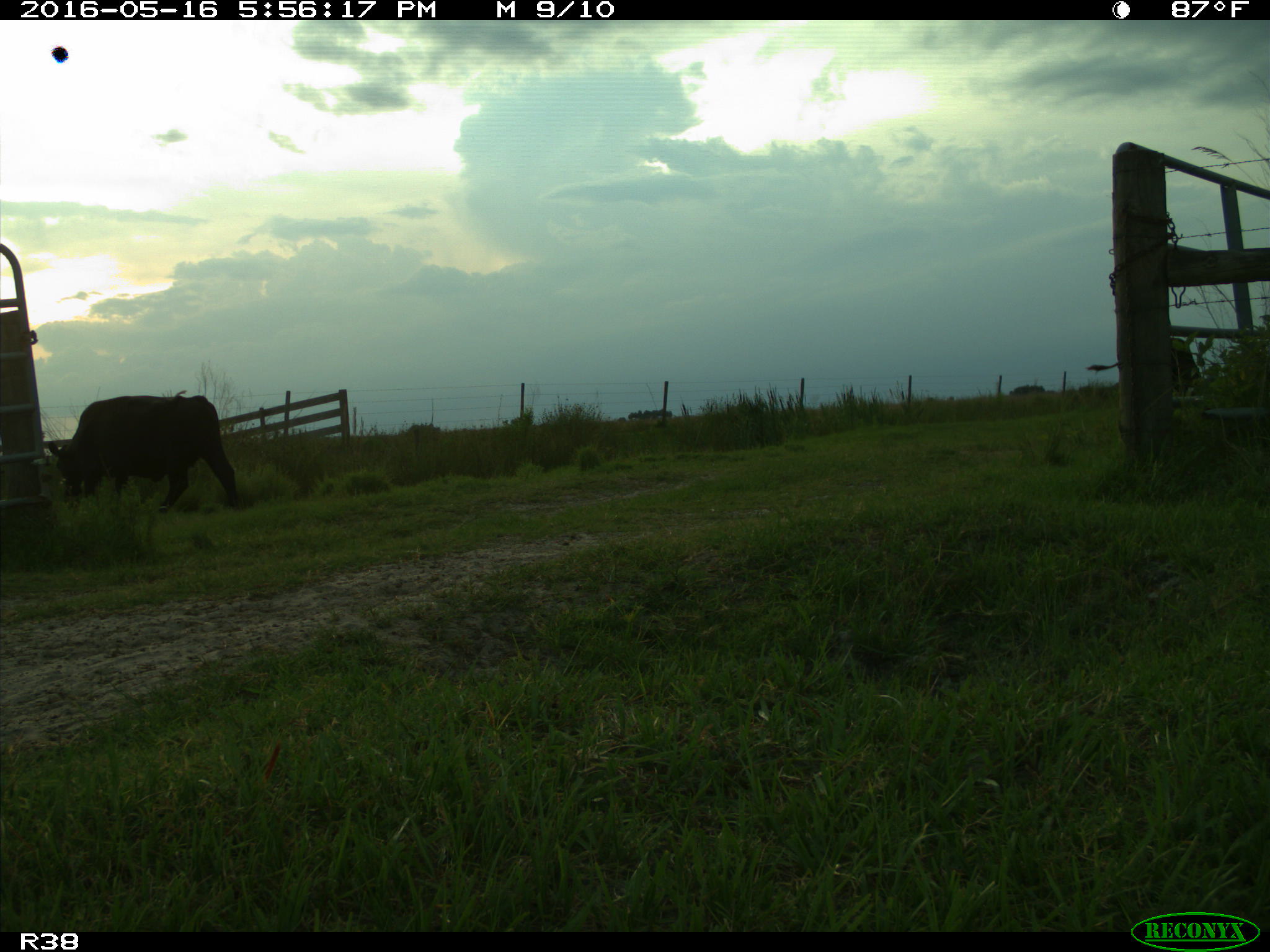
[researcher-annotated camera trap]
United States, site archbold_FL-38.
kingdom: Animalia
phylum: Chordata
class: Mammalia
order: Artiodactyla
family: Bovidae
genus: Bos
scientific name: Bos taurus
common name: domestic cow